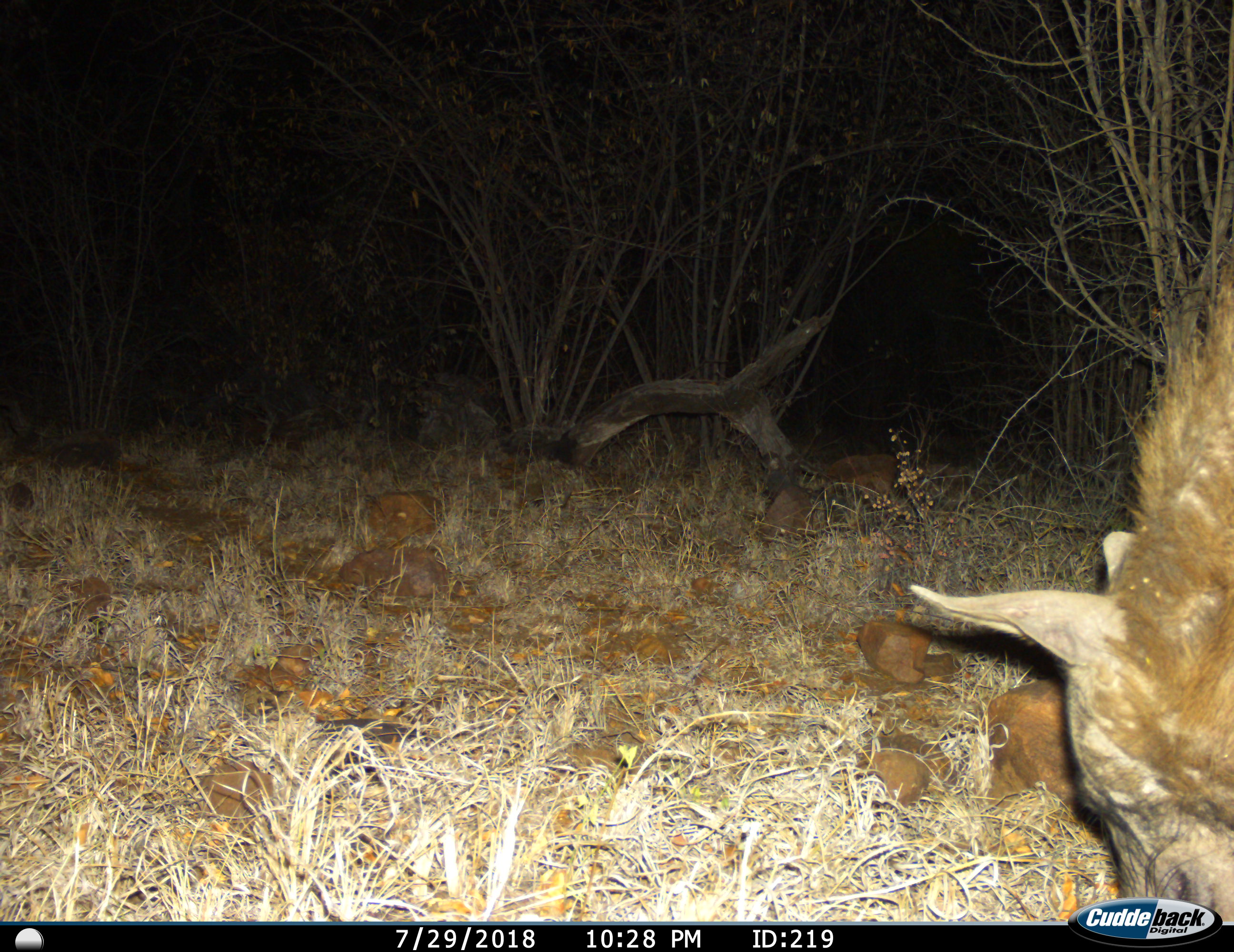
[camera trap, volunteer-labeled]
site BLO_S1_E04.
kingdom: Animalia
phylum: Chordata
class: Mammalia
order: Carnivora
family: Hyaenidae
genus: Parahyaena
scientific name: Parahyaena brunnea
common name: brown hyena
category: hyenabrown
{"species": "hyenabrown (brown hyena) (Parahyaena brunnea)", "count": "1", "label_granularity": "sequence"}